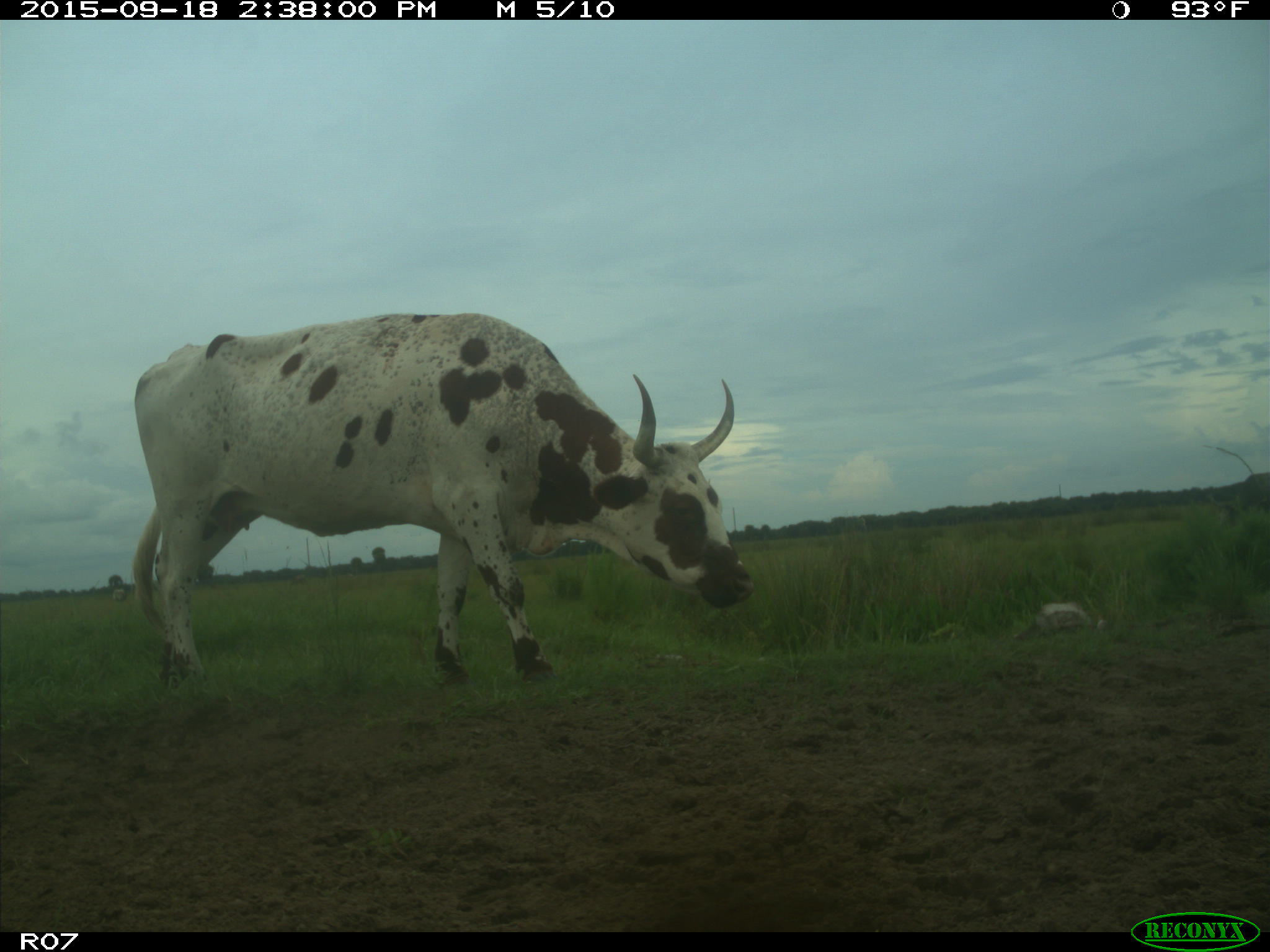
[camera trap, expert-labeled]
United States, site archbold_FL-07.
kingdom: Animalia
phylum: Chordata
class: Mammalia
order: Artiodactyla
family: Bovidae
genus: Bos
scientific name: Bos taurus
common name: domestic cow